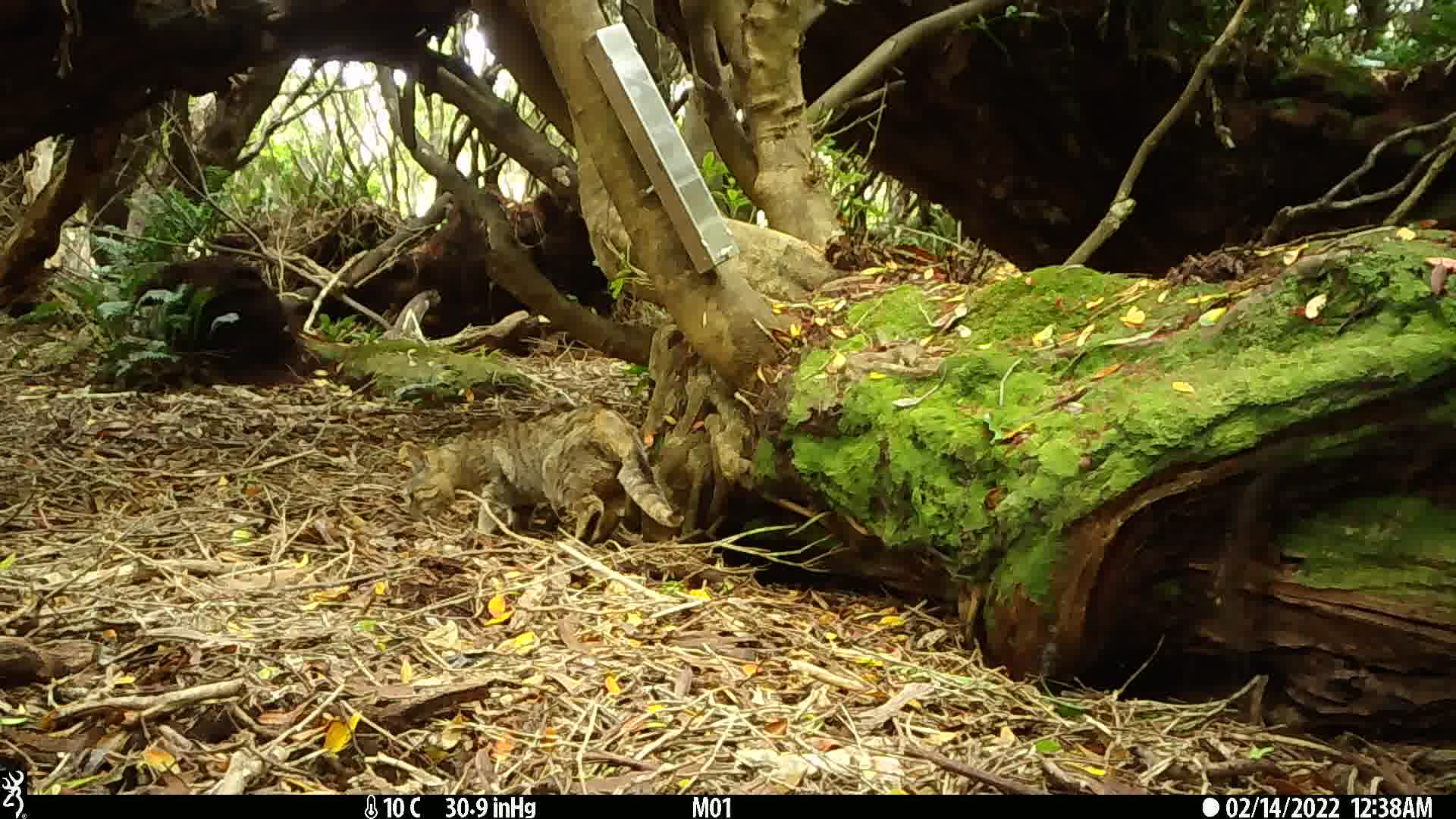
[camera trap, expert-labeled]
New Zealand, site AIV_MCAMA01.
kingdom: Animalia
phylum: Chordata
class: Mammalia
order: Carnivora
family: Felidae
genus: Felis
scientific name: Felis catus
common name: domestic cat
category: cat